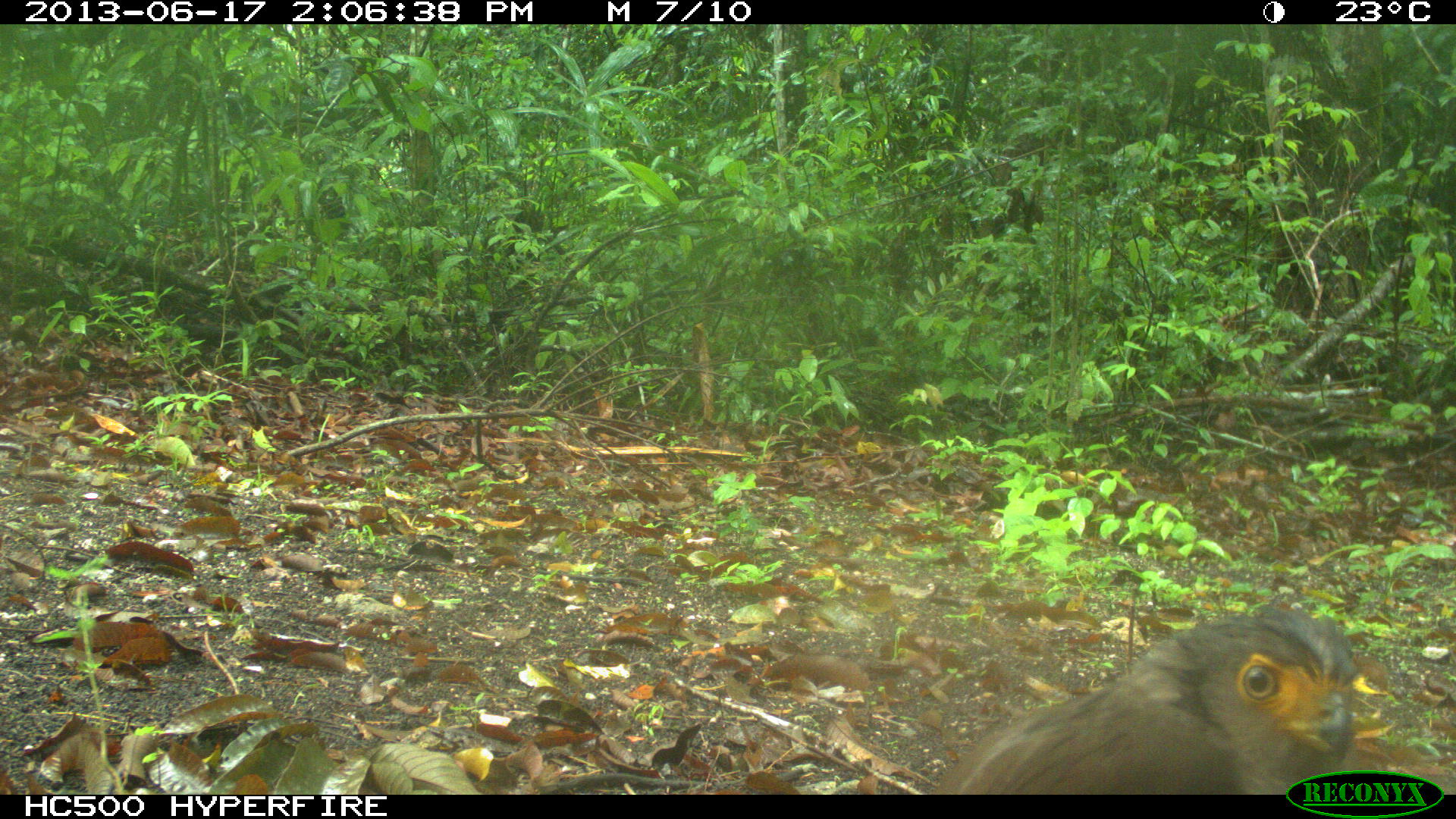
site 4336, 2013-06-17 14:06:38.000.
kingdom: Animalia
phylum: Chordata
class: Aves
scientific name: Aves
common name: birds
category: unknown raptor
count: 1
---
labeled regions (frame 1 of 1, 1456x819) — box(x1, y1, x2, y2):
unknown raptor: box(927, 603, 1358, 794)